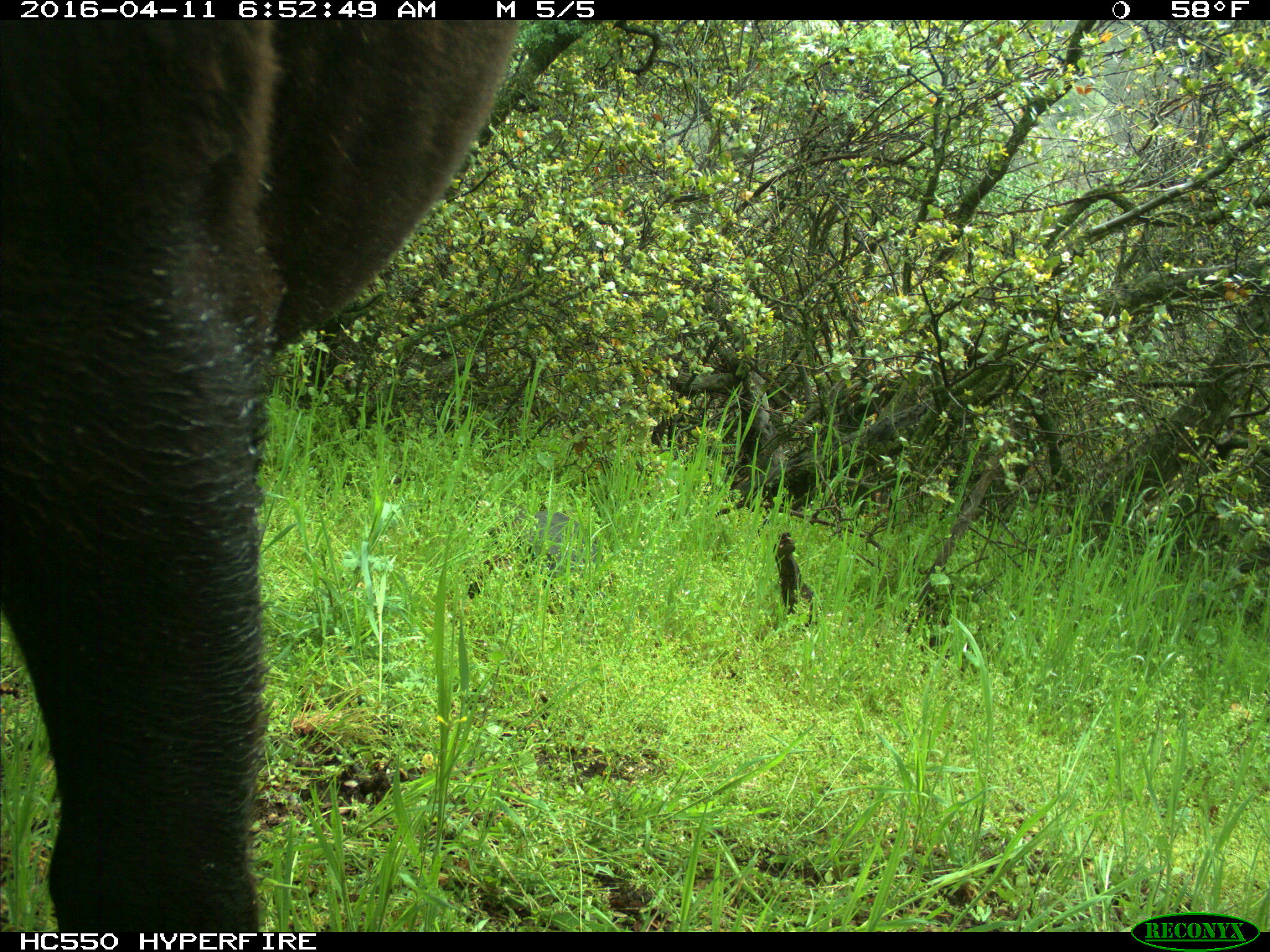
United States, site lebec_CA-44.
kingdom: Animalia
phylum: Chordata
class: Mammalia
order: Artiodactyla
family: Bovidae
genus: Bos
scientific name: Bos taurus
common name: domestic cow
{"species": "Bos taurus (domestic cow)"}